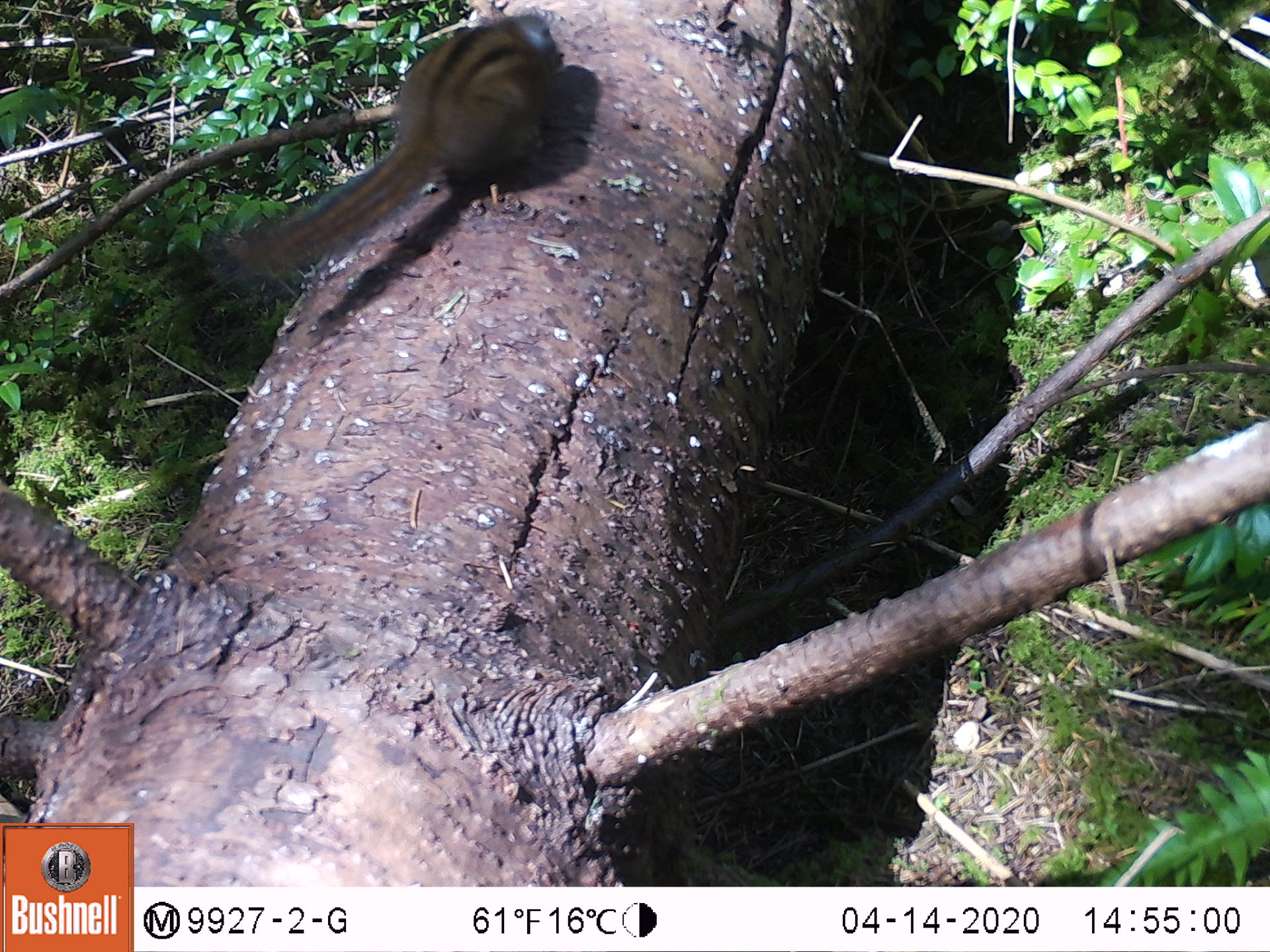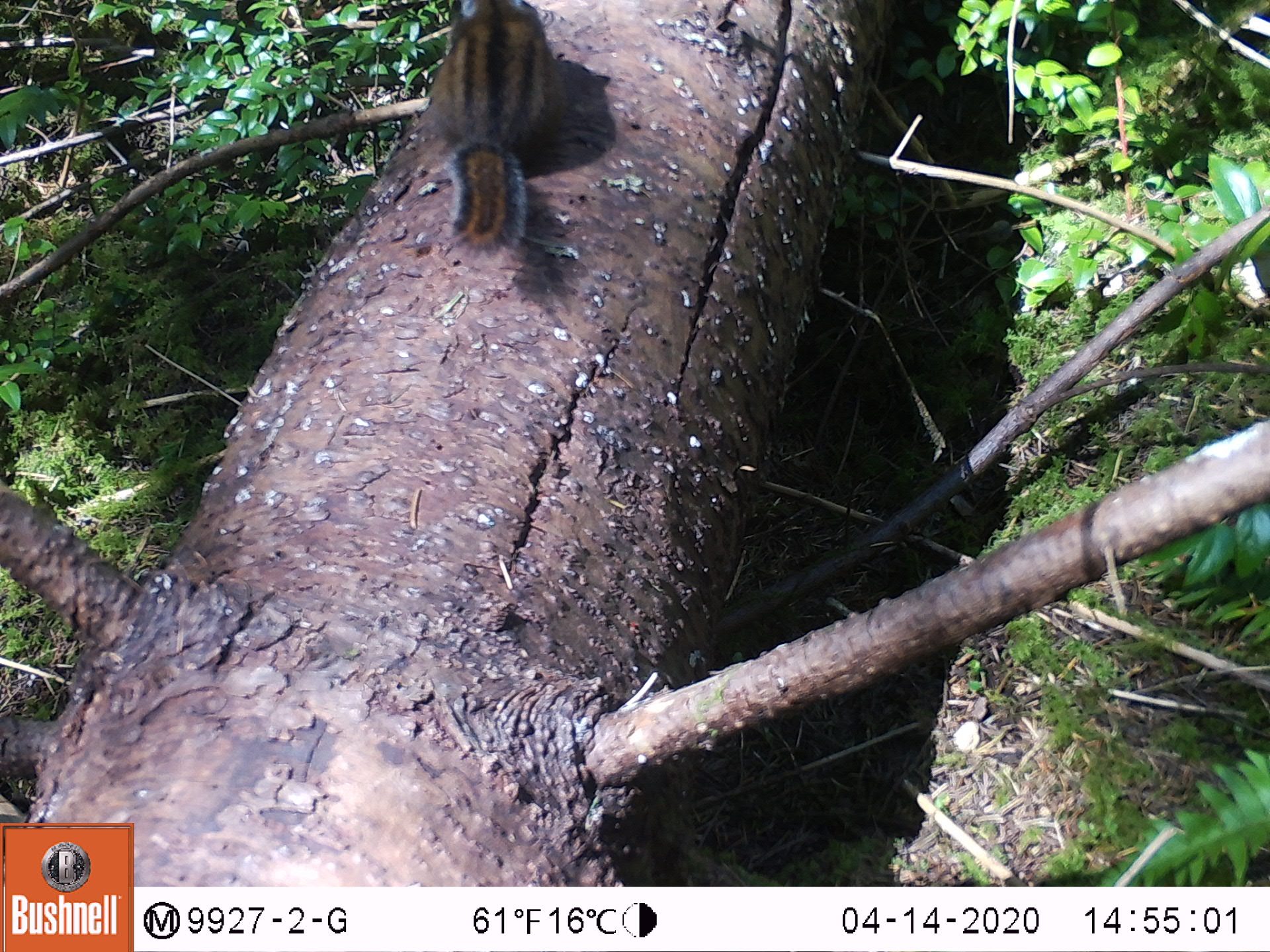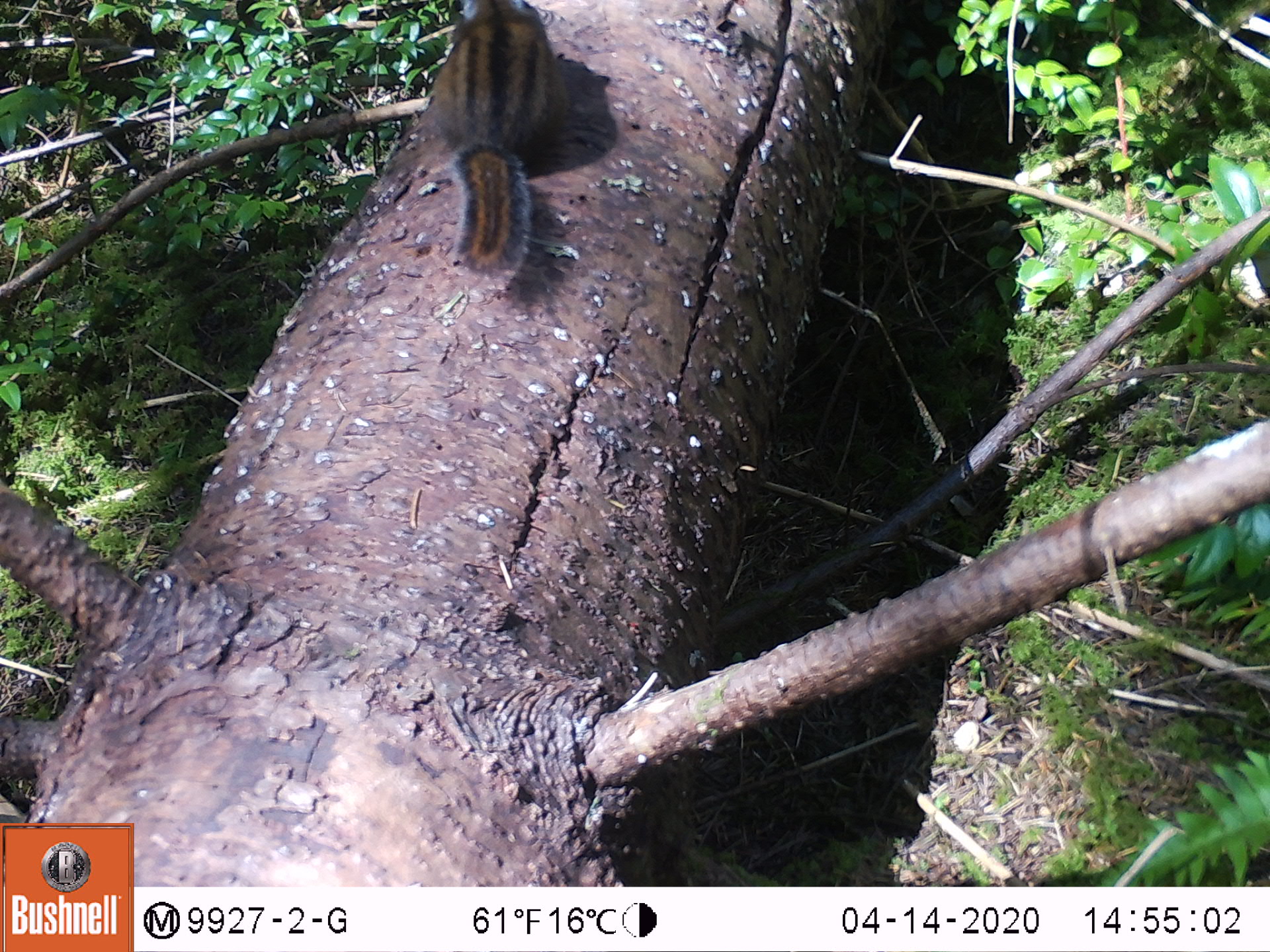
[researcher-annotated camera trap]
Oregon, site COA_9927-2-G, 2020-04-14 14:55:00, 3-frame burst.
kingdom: Animalia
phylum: Chordata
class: Mammalia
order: Rodentia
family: Sciuridae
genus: Neotamias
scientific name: Neotamias townsendii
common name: townsend's chipmunk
Townsend's chipmunk (Neotamias townsendii).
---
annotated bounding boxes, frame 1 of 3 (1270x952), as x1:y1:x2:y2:
townsend's chipmunk: 210:7:567:313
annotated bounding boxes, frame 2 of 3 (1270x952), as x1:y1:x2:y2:
townsend's chipmunk: 419:12:570:260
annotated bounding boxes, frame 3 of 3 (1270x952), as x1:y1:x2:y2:
townsend's chipmunk: 419:0:574:287